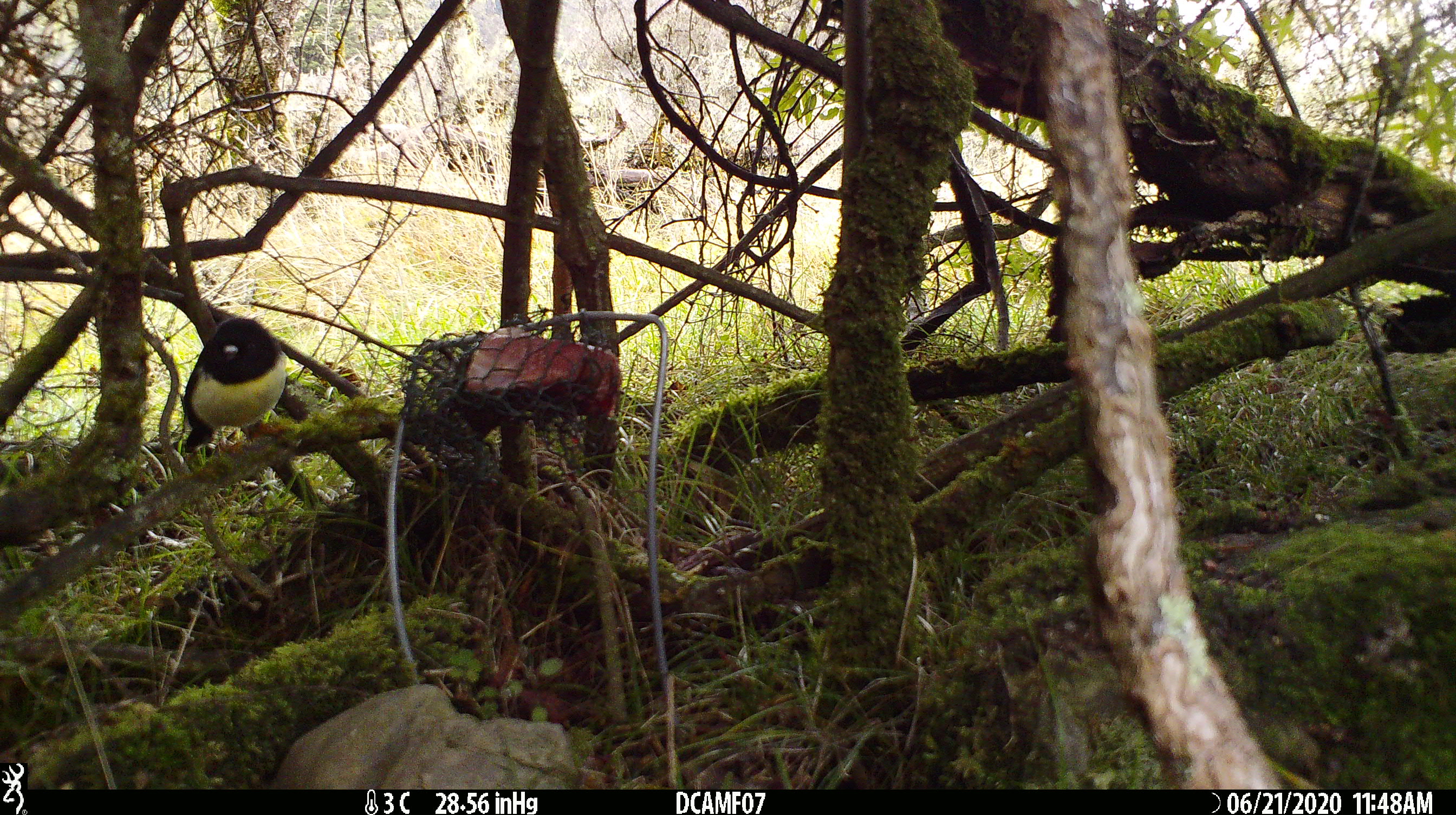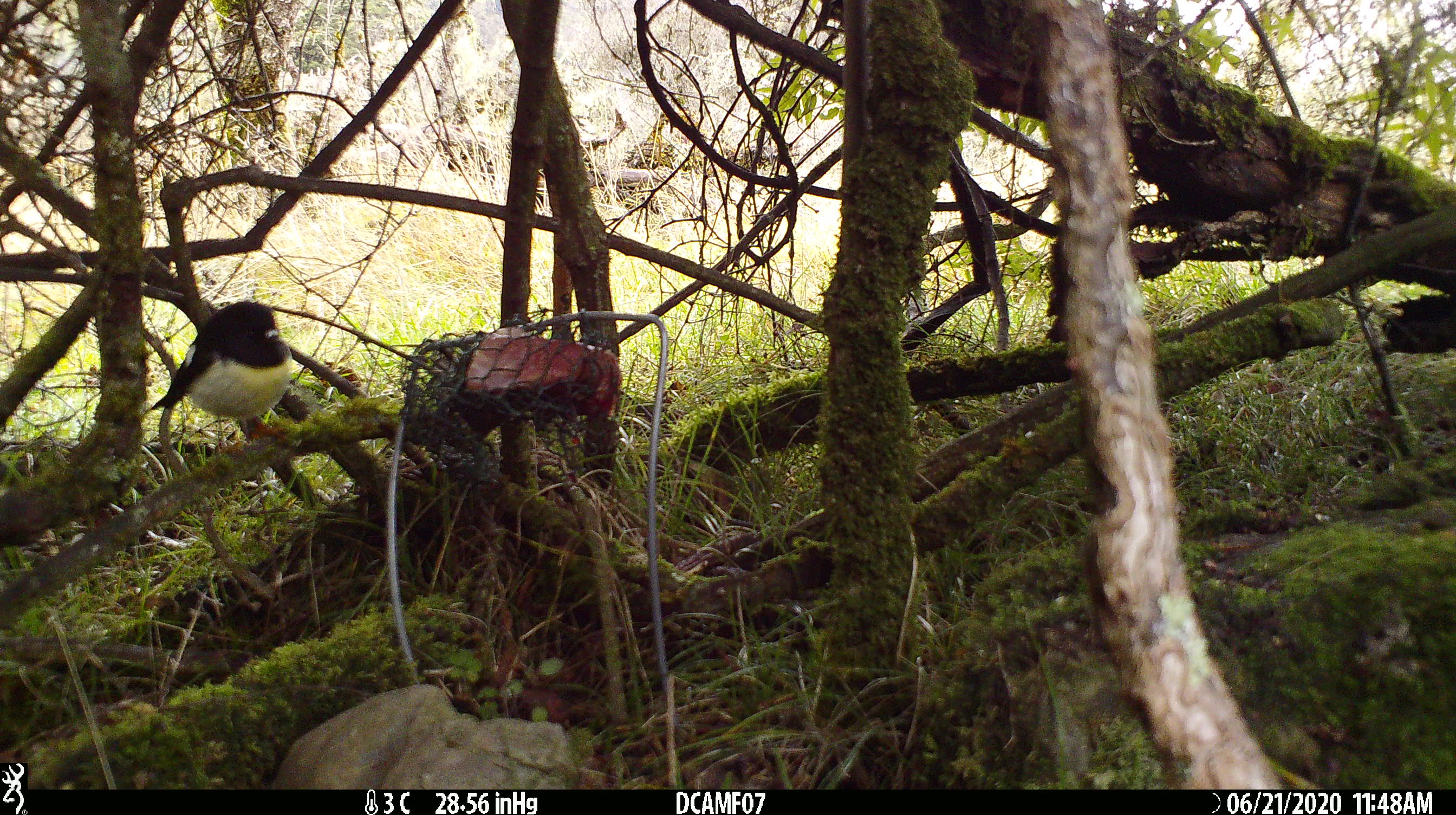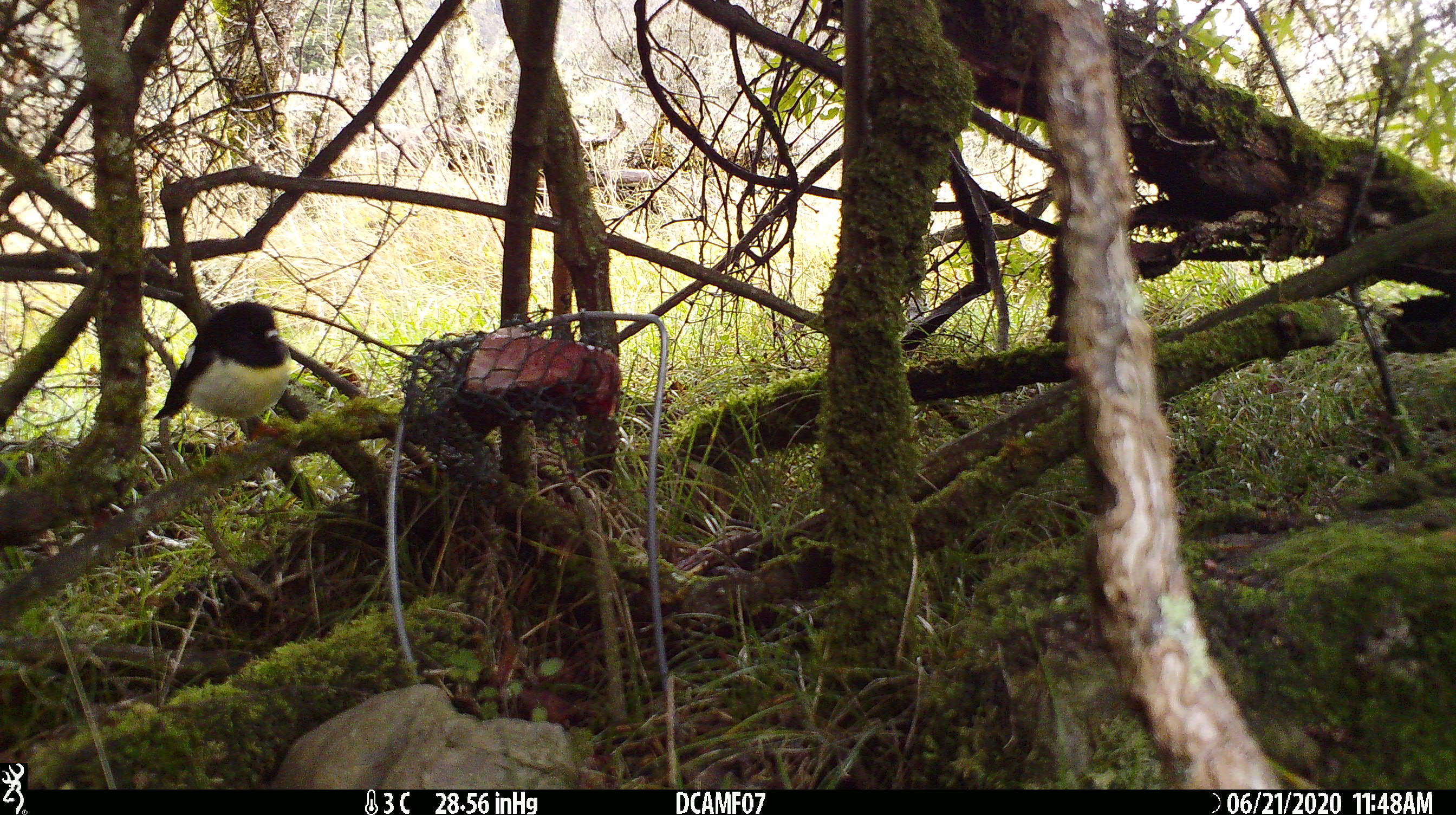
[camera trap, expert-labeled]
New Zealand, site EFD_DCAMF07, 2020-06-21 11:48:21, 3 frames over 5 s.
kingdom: Animalia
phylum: Chordata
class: Aves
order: Passeriformes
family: Petroicidae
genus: Petroica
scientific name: Petroica macrocephala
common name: tomtit